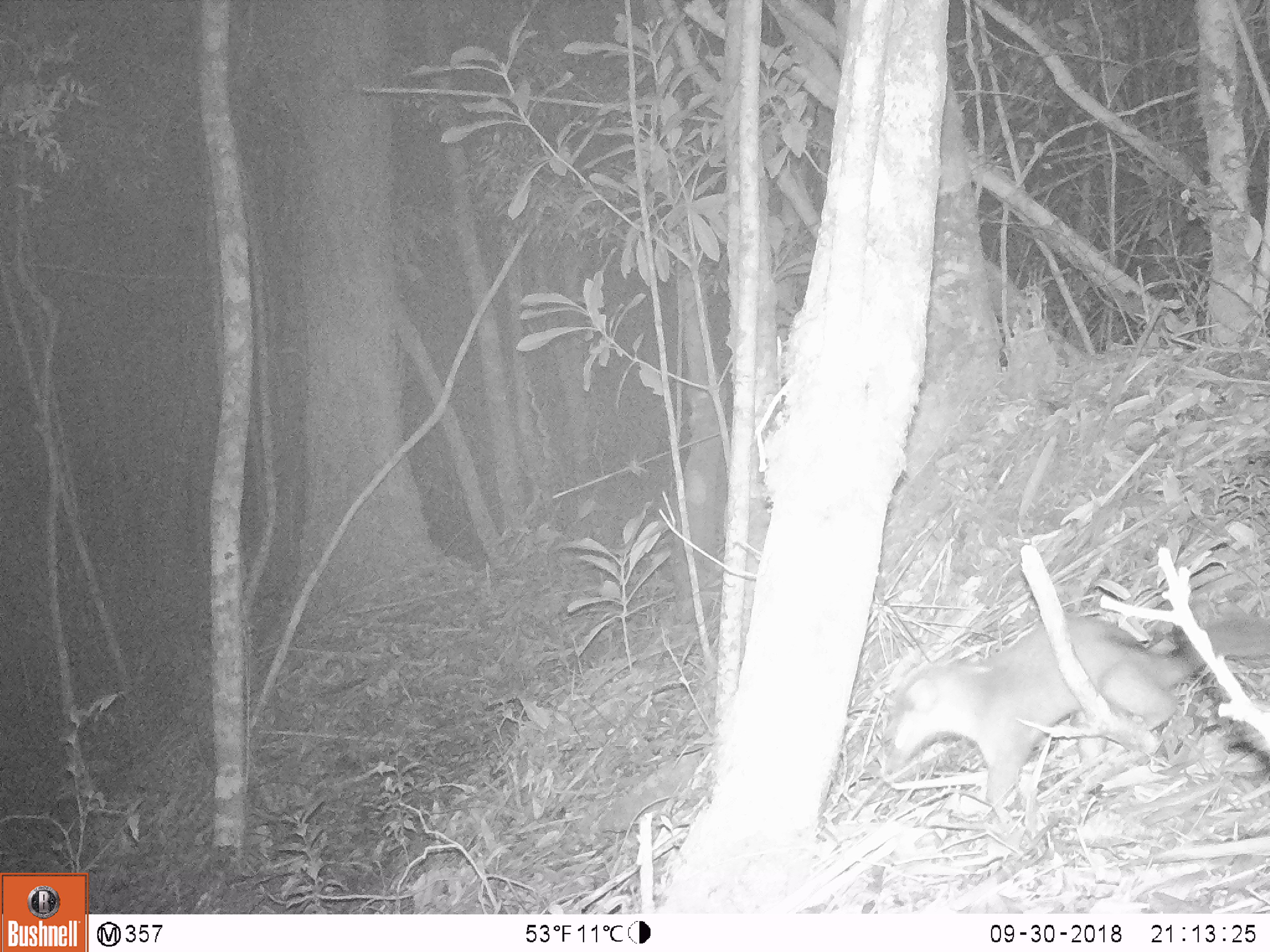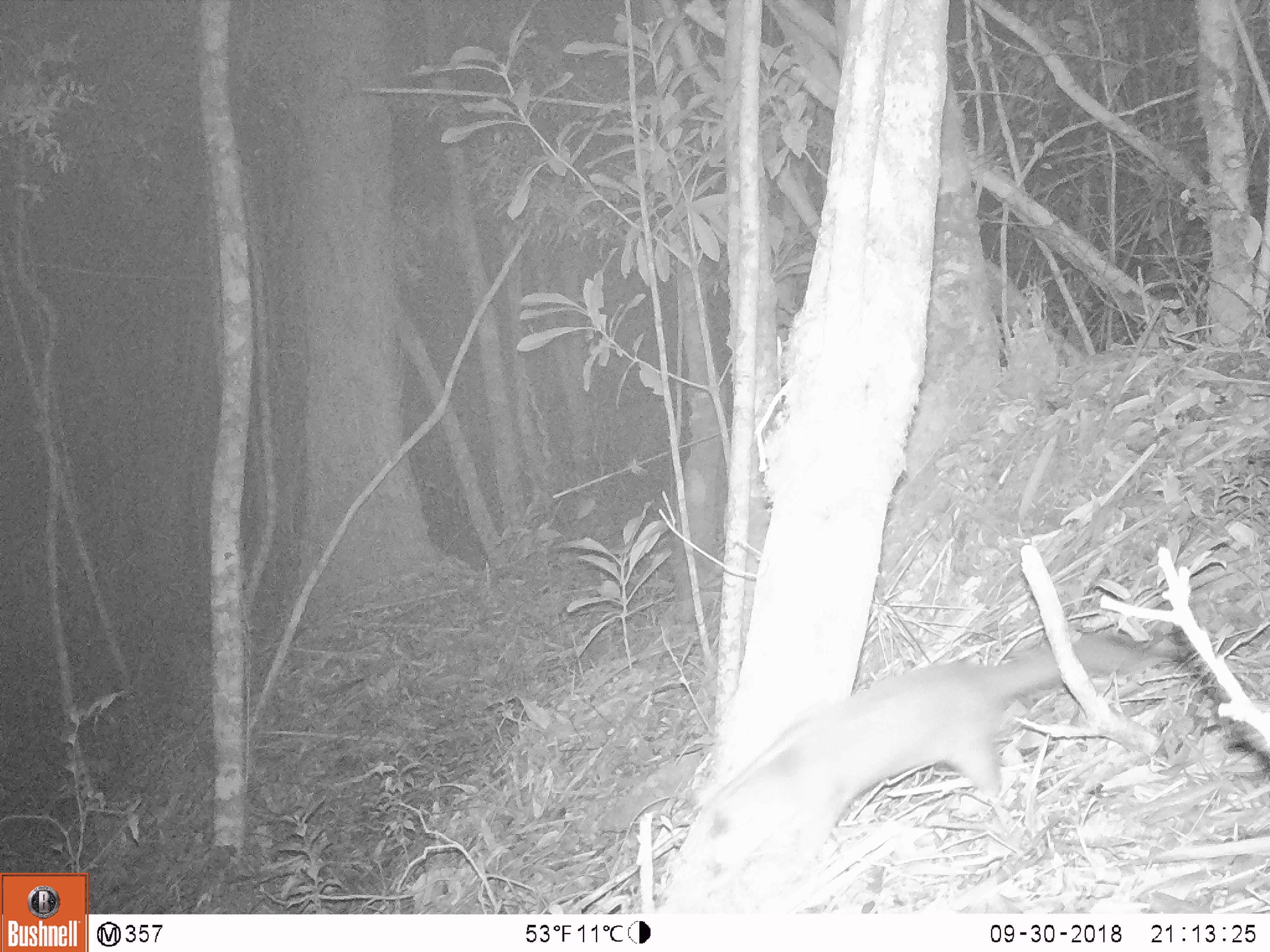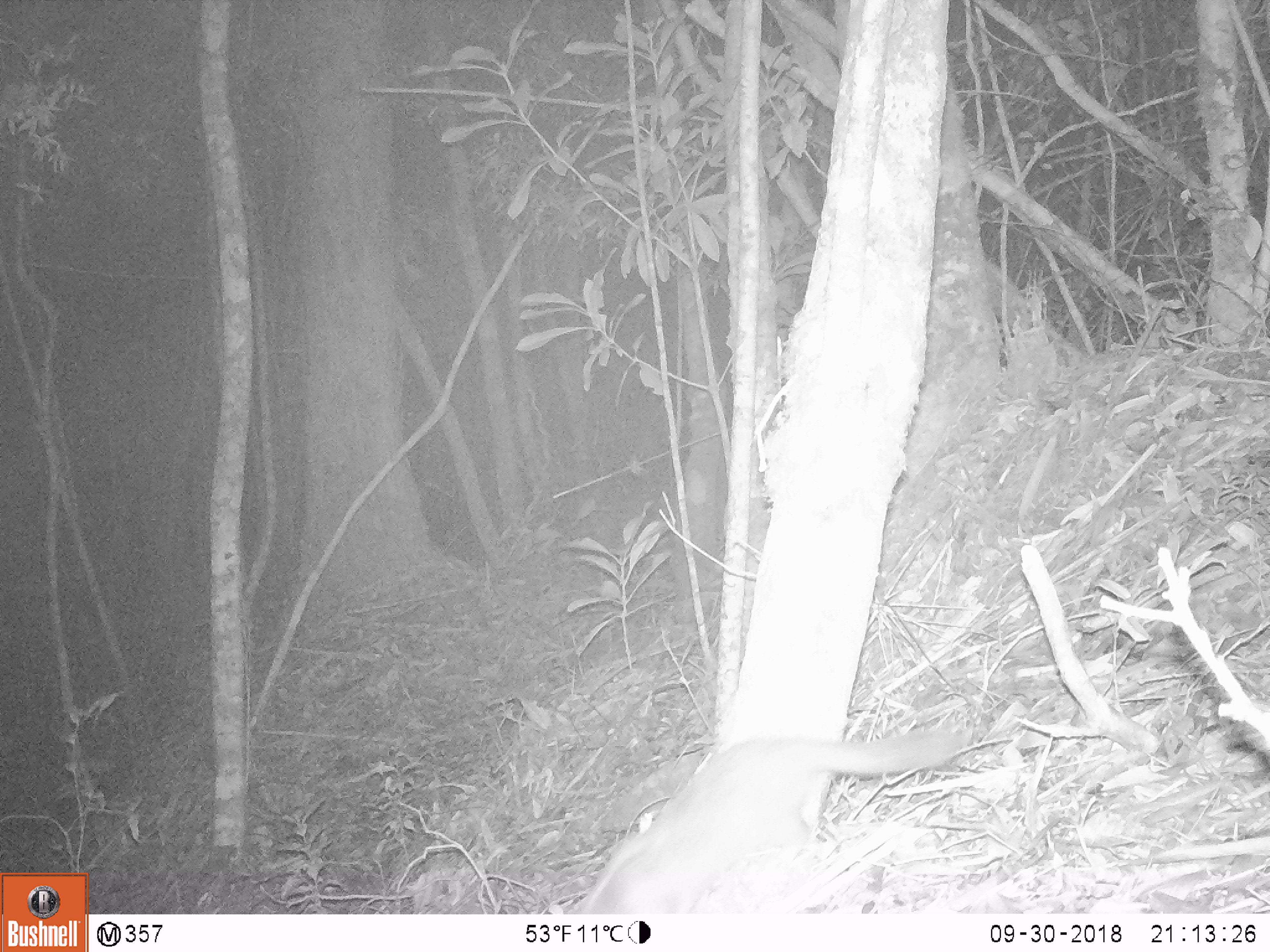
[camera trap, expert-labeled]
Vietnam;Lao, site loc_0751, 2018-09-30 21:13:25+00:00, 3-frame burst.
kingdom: Animalia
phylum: Chordata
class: Mammalia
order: Carnivora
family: Mustelidae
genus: Melogale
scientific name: Melogale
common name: ferret badger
Ferret badger (Melogale). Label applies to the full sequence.